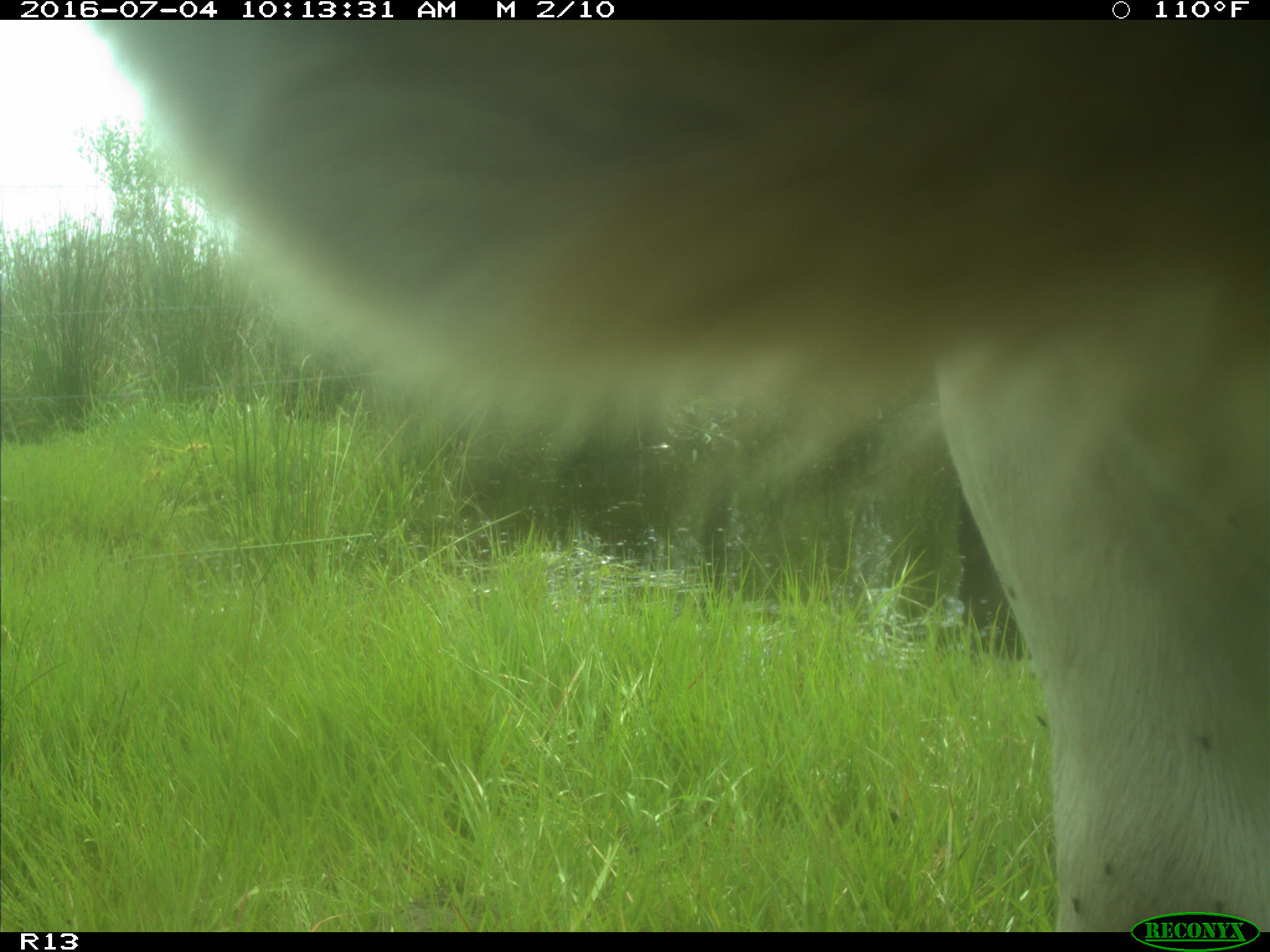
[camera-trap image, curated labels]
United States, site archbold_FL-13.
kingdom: Animalia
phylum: Chordata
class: Mammalia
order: Artiodactyla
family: Bovidae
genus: Bos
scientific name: Bos taurus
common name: domestic cow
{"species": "Bos taurus (domestic cow)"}